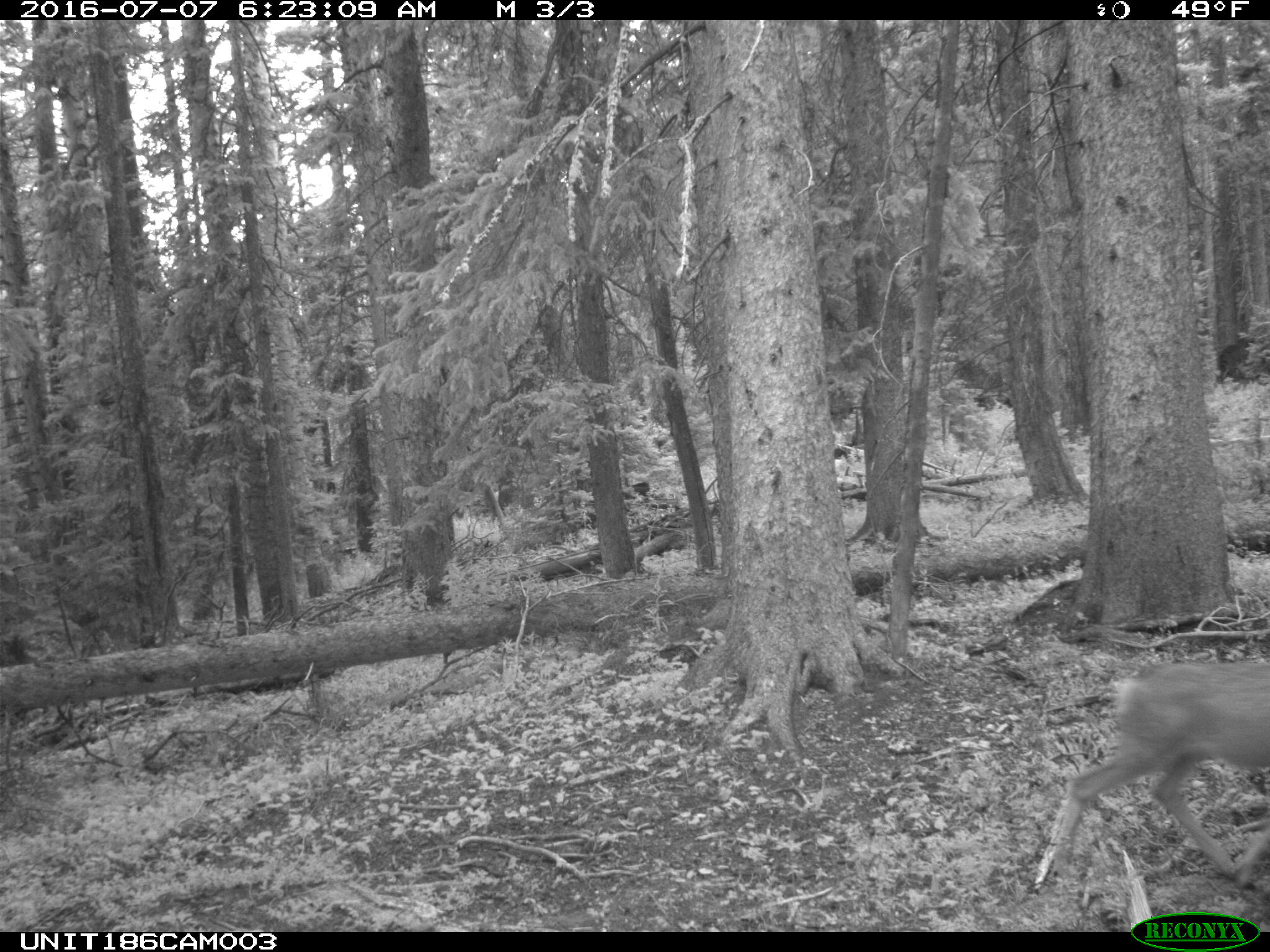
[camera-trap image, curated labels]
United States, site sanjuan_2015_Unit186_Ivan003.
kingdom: Animalia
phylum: Chordata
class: Mammalia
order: Artiodactyla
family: Cervidae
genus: Odocoileus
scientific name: Odocoileus hemionus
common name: mule deer